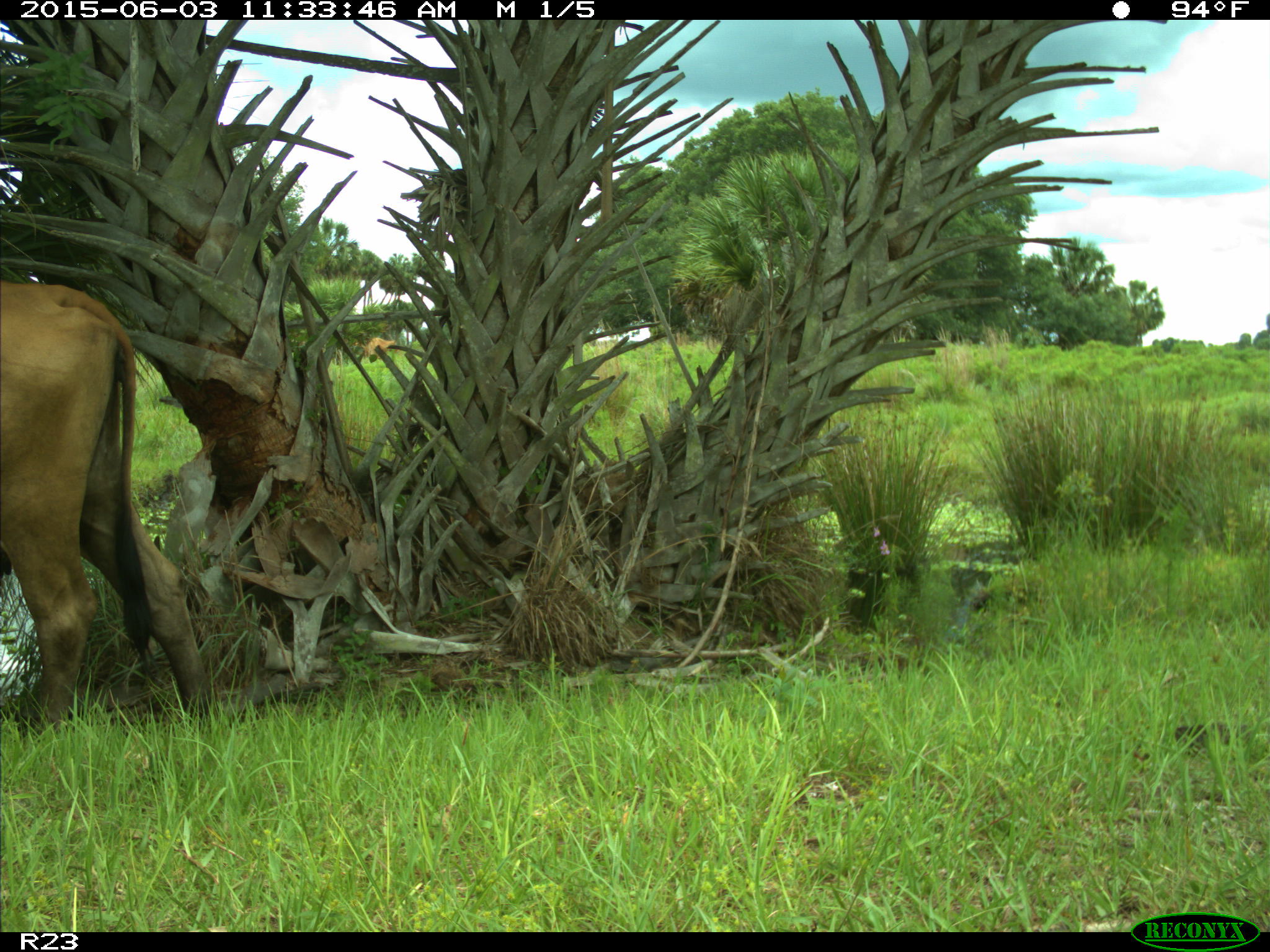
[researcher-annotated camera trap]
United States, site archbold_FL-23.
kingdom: Animalia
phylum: Chordata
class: Mammalia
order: Artiodactyla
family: Bovidae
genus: Bos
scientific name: Bos taurus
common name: domestic cow